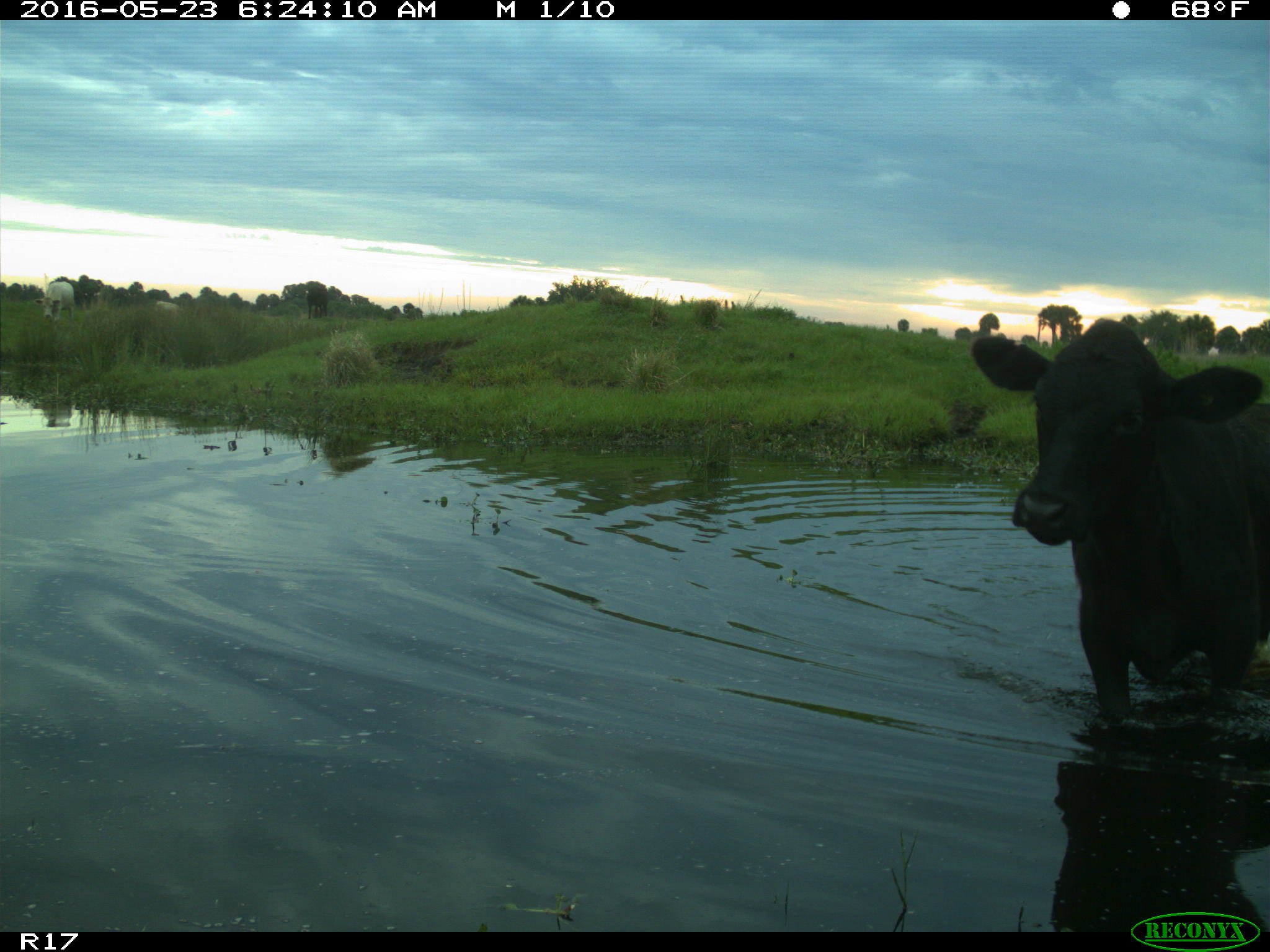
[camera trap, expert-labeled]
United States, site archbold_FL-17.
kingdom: Animalia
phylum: Chordata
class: Mammalia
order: Artiodactyla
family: Bovidae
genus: Bos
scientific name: Bos taurus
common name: domestic cow